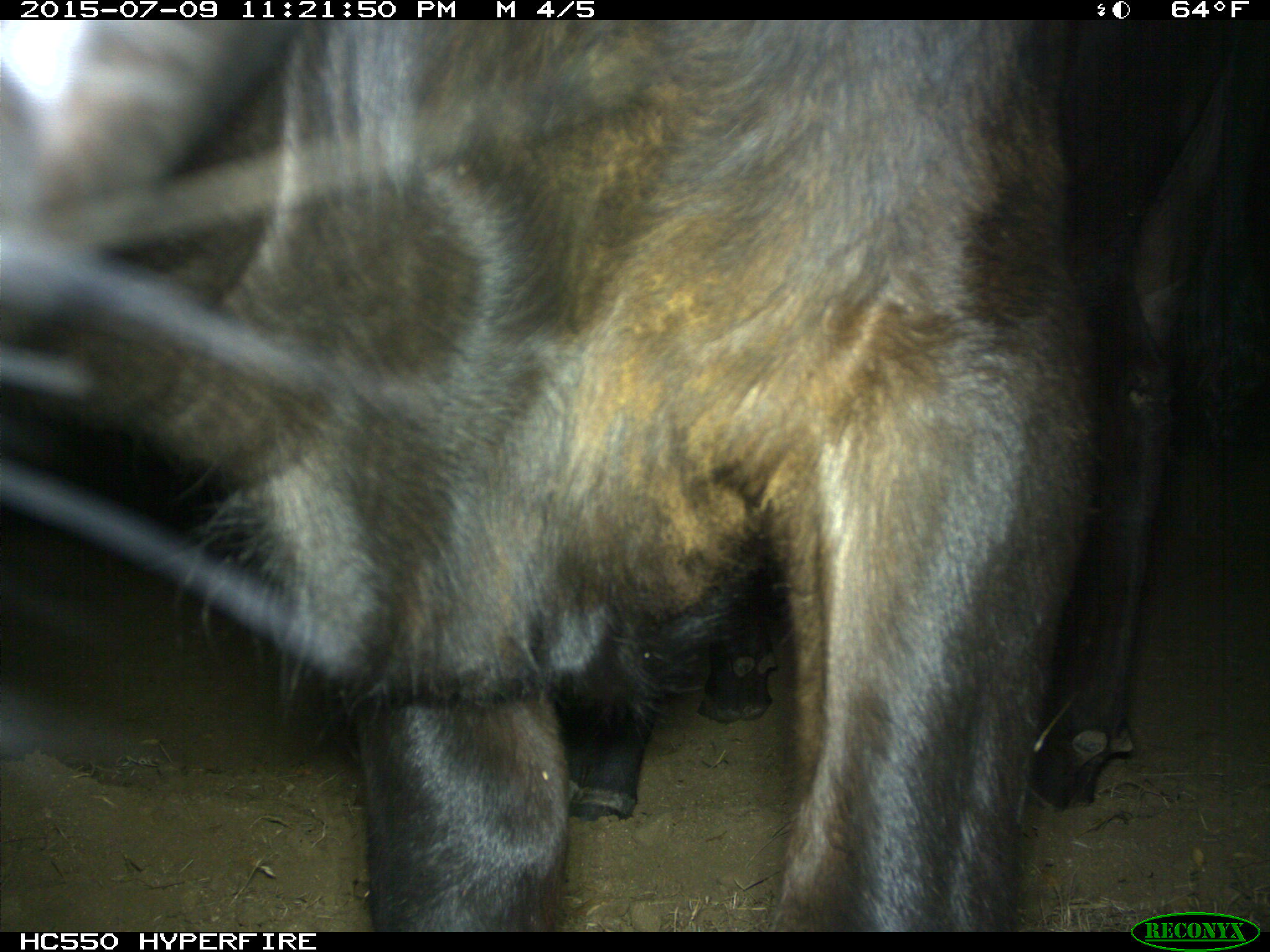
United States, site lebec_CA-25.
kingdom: Animalia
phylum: Chordata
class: Mammalia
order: Artiodactyla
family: Bovidae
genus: Bos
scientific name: Bos taurus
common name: domestic cow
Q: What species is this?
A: Bos taurus (domestic cow).